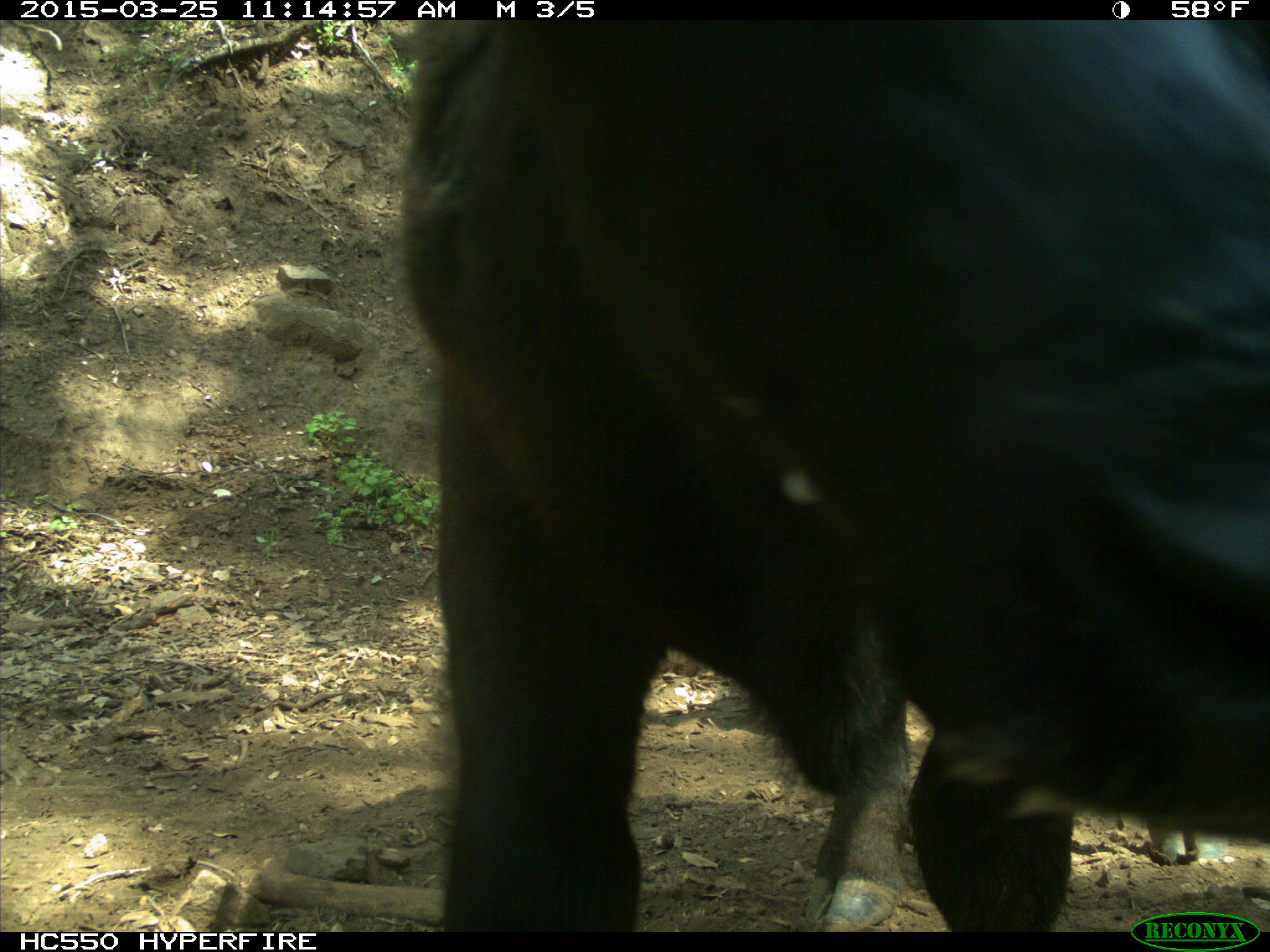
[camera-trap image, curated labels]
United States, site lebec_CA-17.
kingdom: Animalia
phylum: Chordata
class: Mammalia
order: Artiodactyla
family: Bovidae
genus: Bos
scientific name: Bos taurus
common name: domestic cow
Bos taurus (domestic cow).